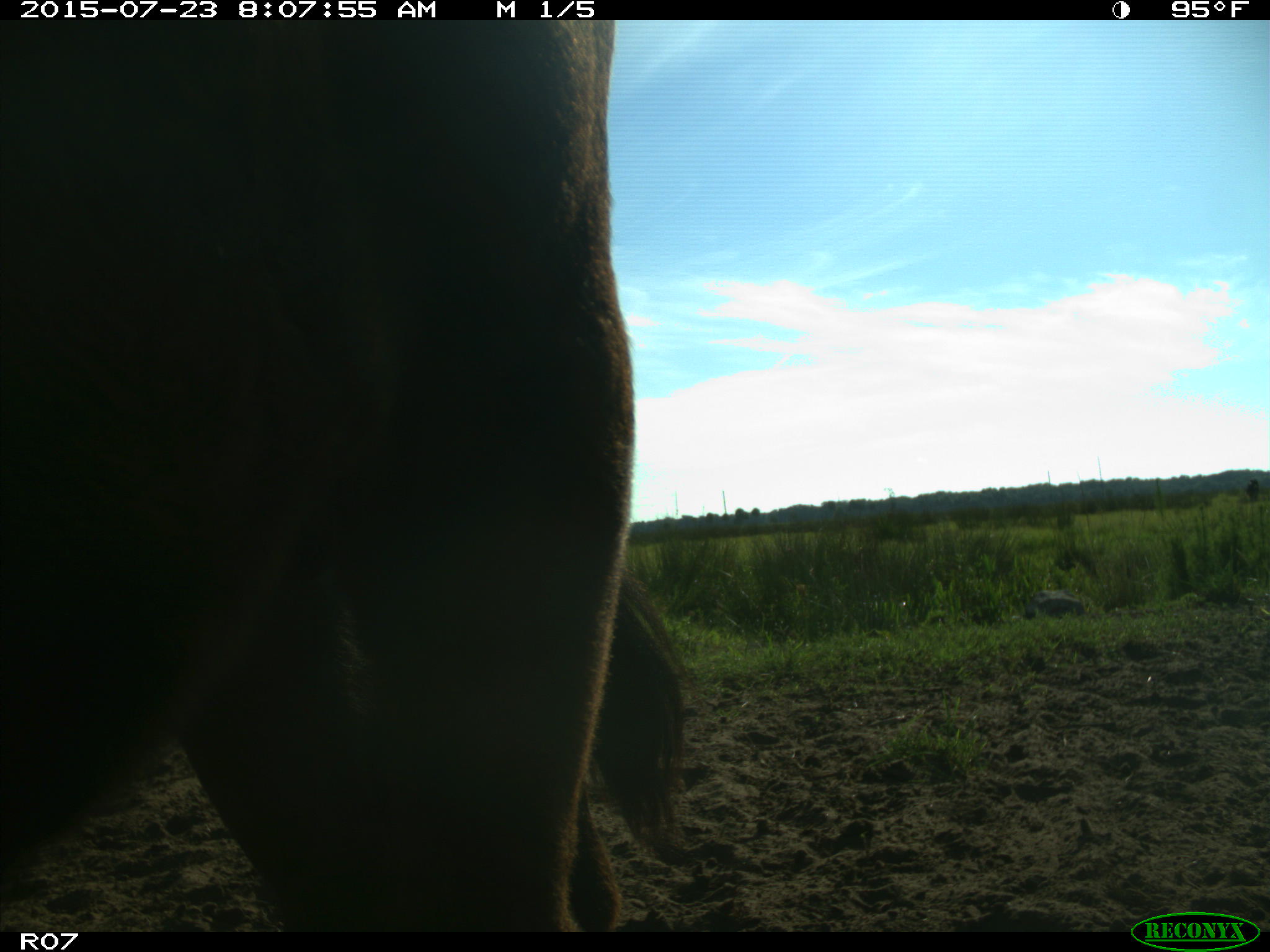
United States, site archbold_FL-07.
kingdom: Animalia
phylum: Chordata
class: Mammalia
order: Artiodactyla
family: Bovidae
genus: Bos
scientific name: Bos taurus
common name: domestic cow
Bos taurus (domestic cow).